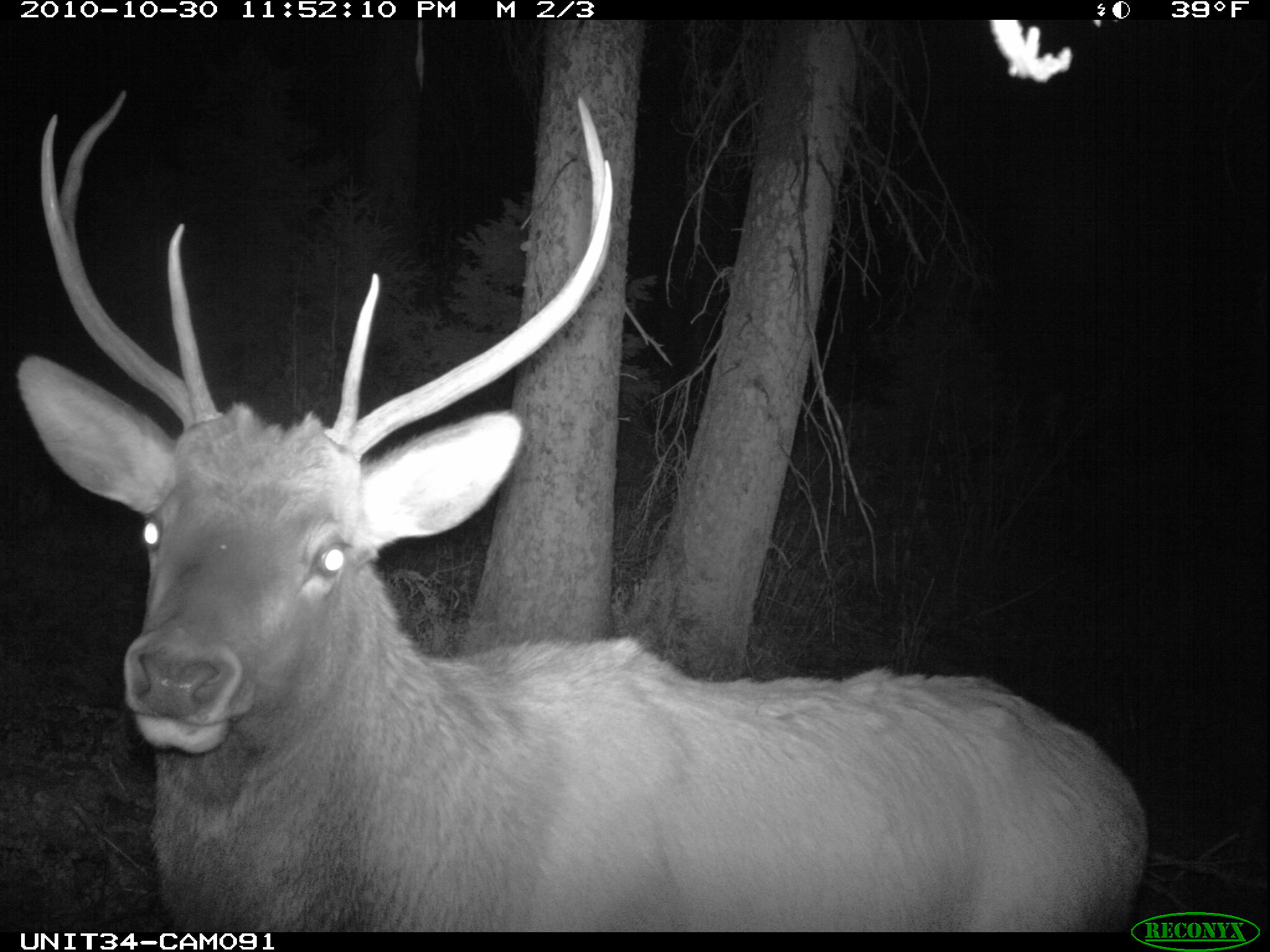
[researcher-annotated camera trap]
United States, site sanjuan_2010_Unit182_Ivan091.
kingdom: Animalia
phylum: Chordata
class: Mammalia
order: Artiodactyla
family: Cervidae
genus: Cervus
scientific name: Cervus elaphus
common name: red deer